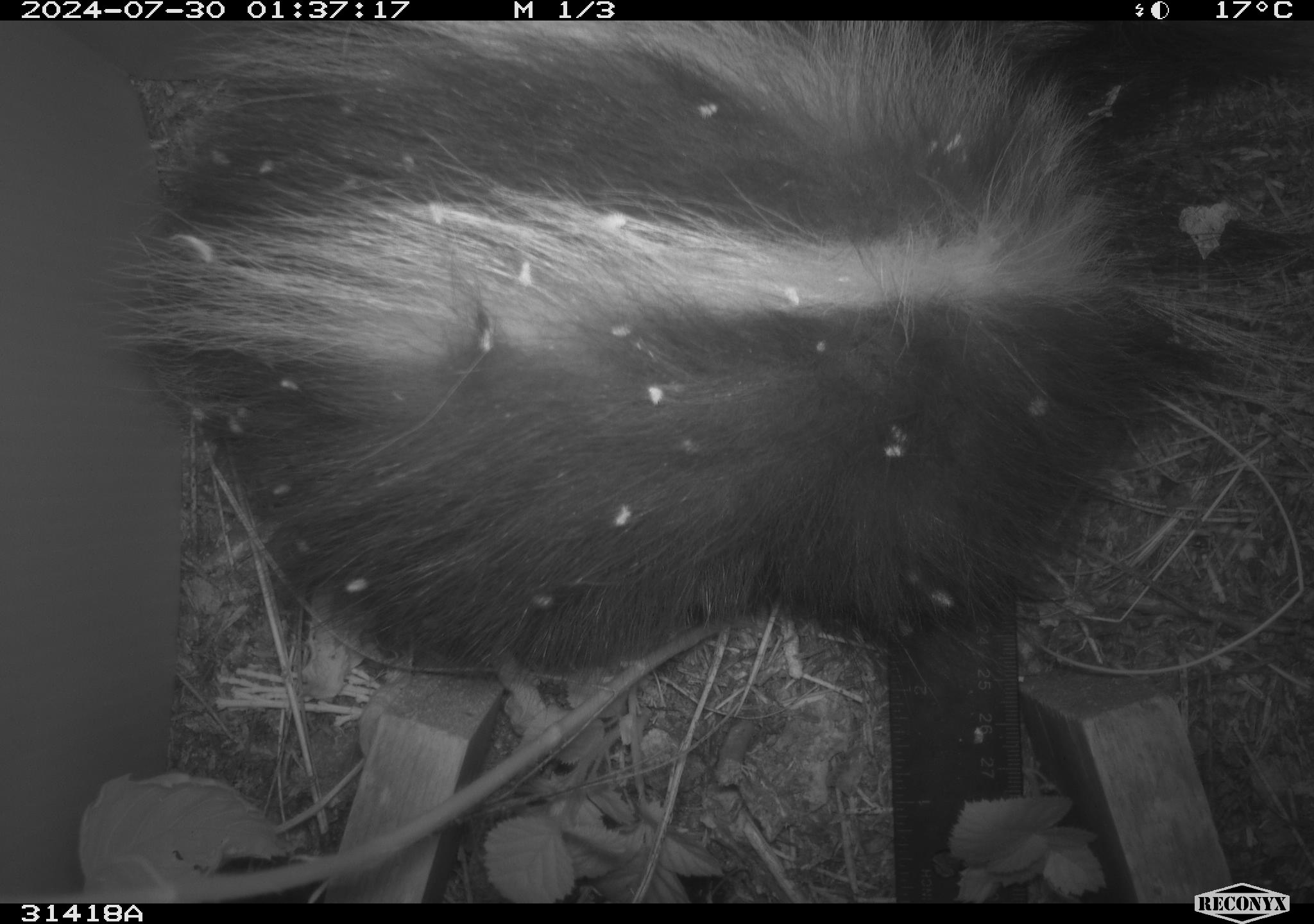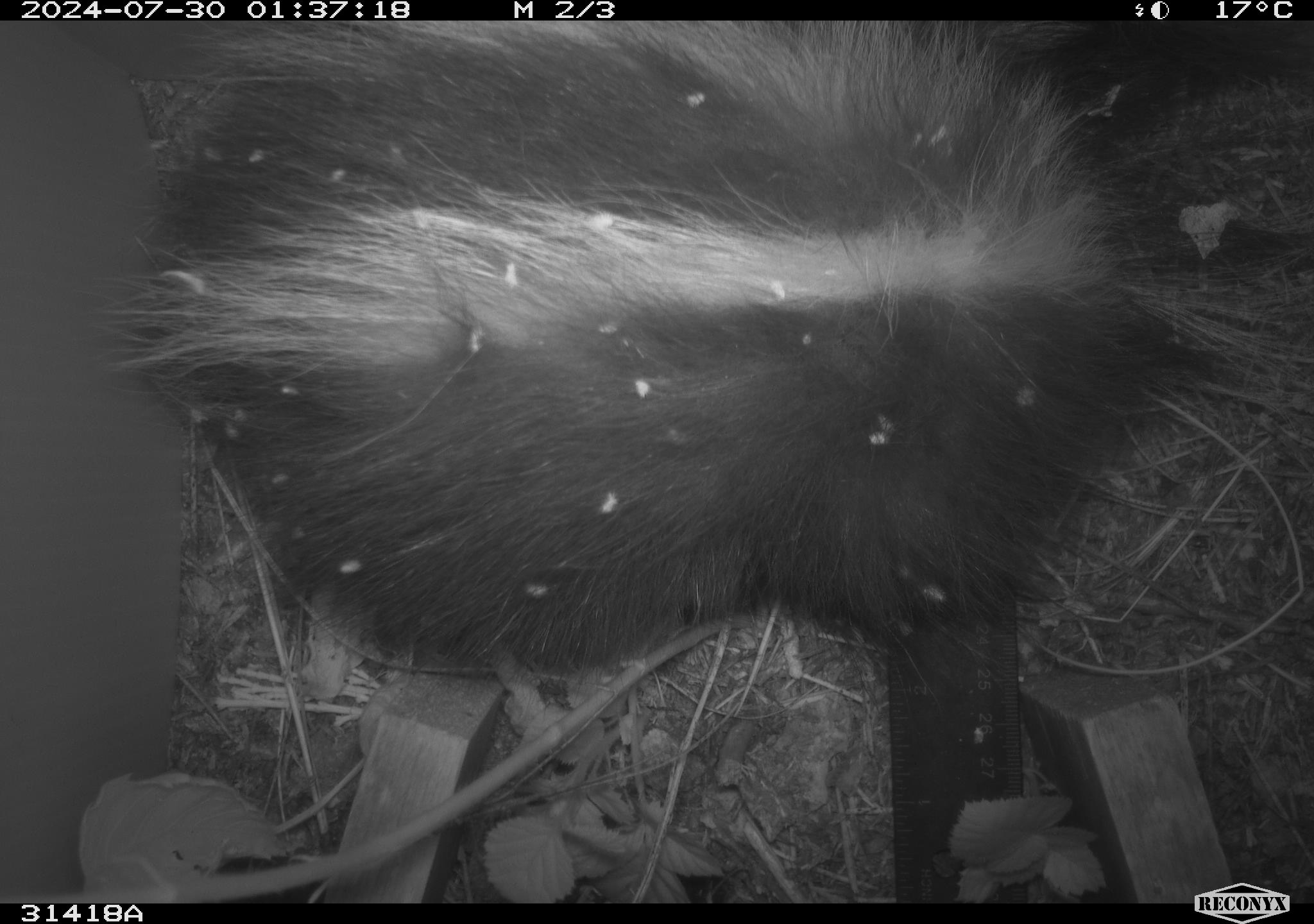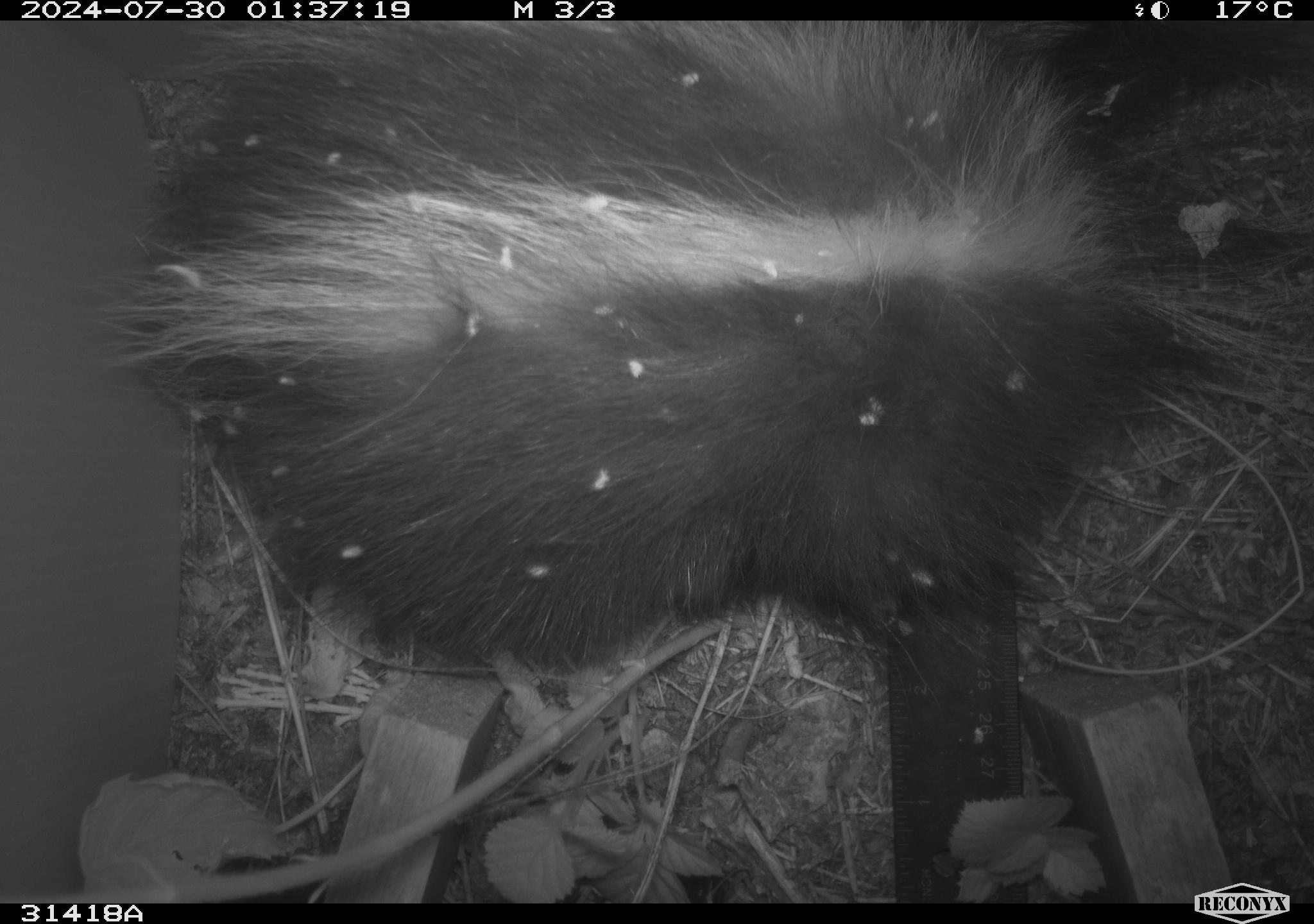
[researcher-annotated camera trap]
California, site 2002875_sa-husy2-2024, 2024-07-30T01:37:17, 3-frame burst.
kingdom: Animalia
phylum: Chordata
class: Mammalia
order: Carnivora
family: Mephitidae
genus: Mephitis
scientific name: Mephitis mephitis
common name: striped skunk